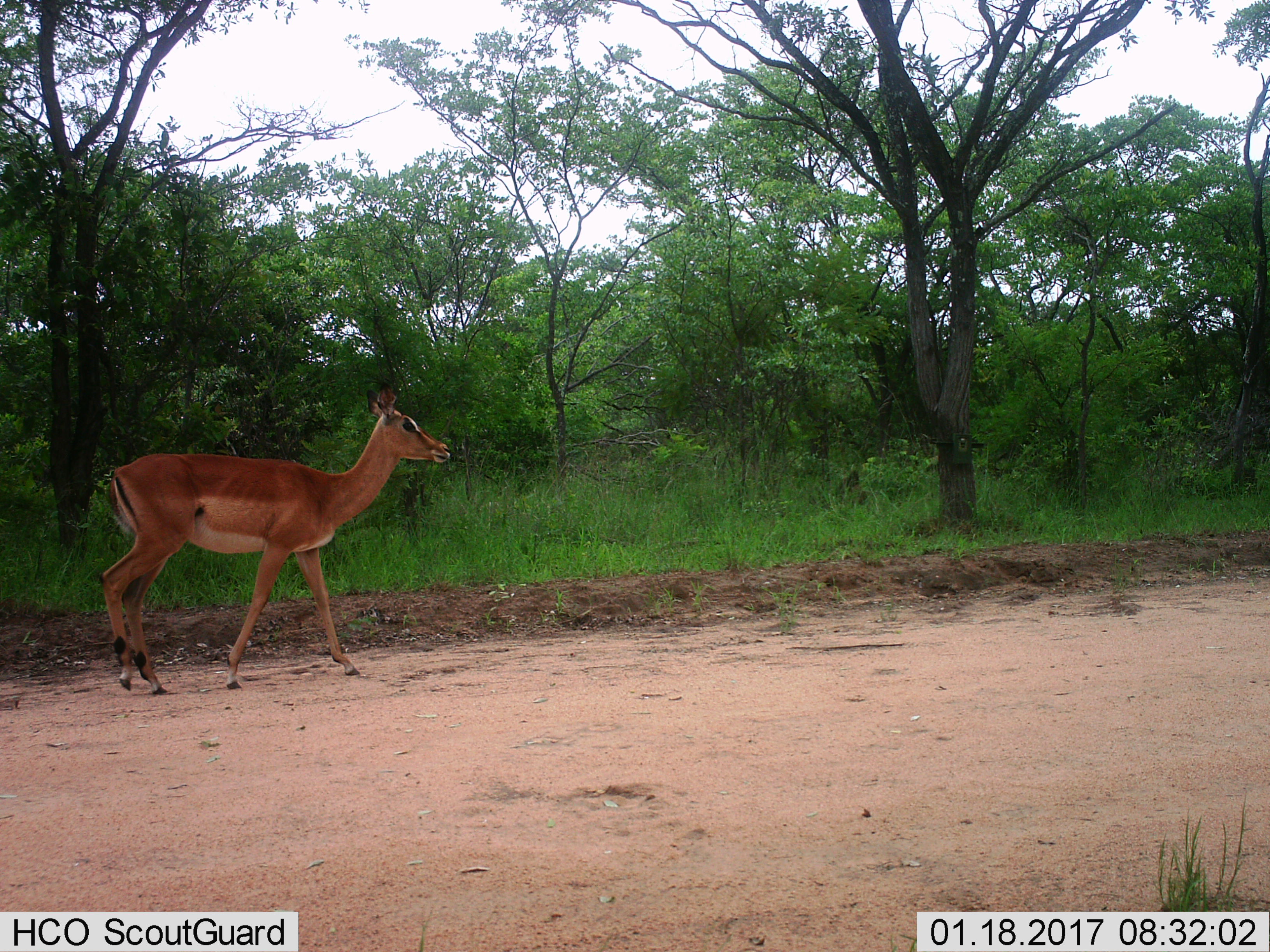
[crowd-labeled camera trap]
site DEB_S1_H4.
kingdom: Animalia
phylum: Chordata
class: Mammalia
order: Artiodactyla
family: Bovidae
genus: Aepyceros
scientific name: Aepyceros melampus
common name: impala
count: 1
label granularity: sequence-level